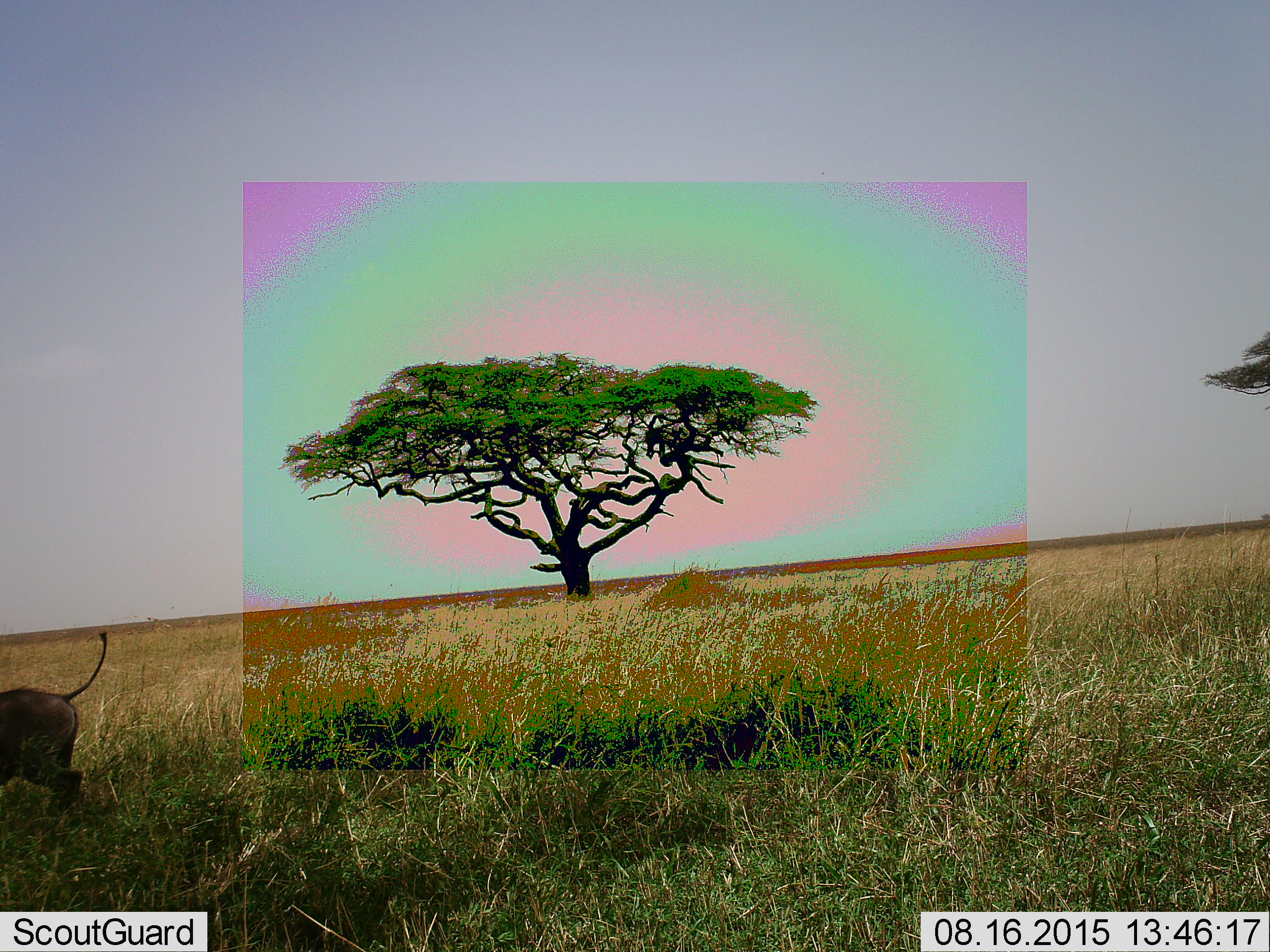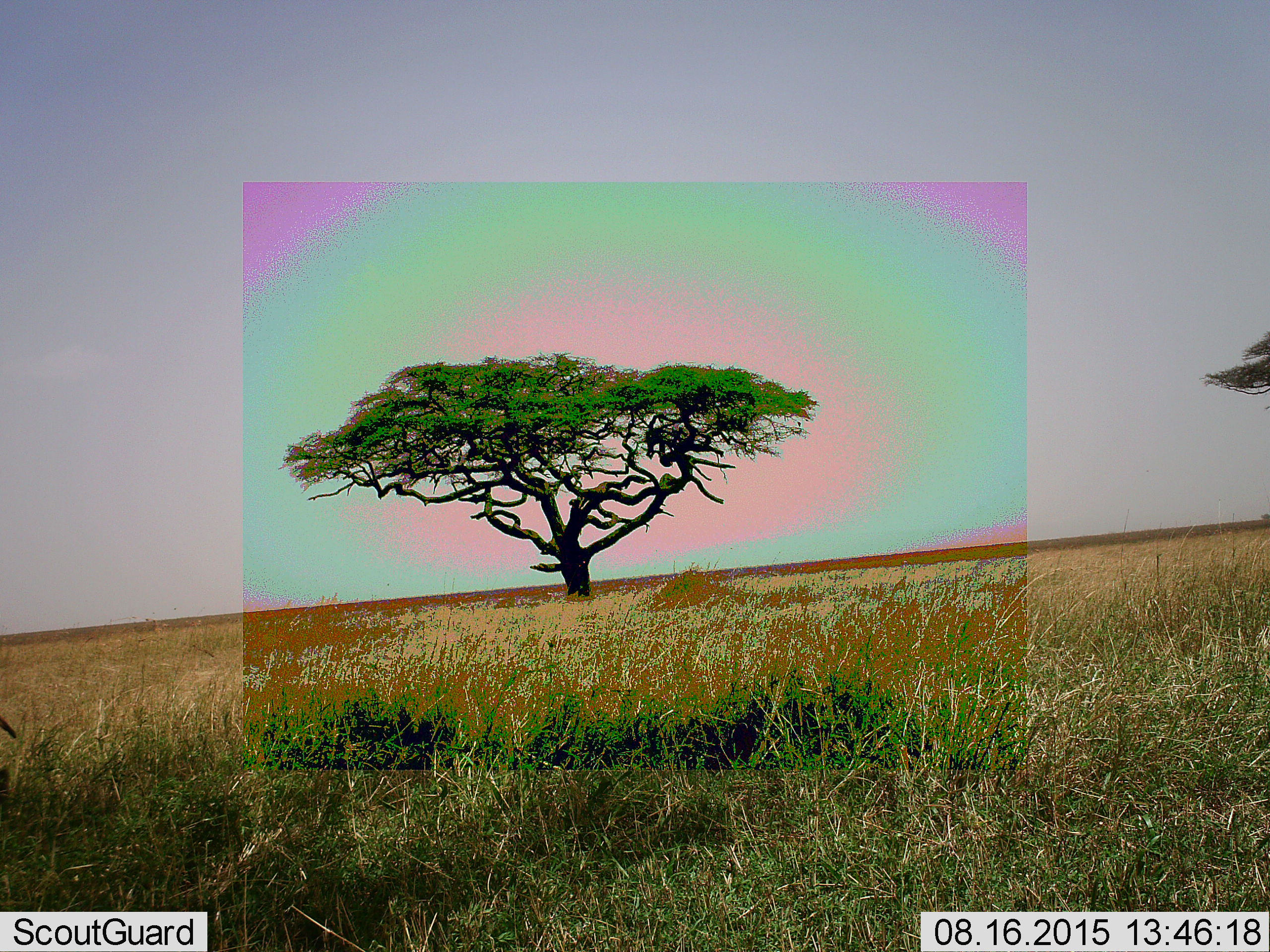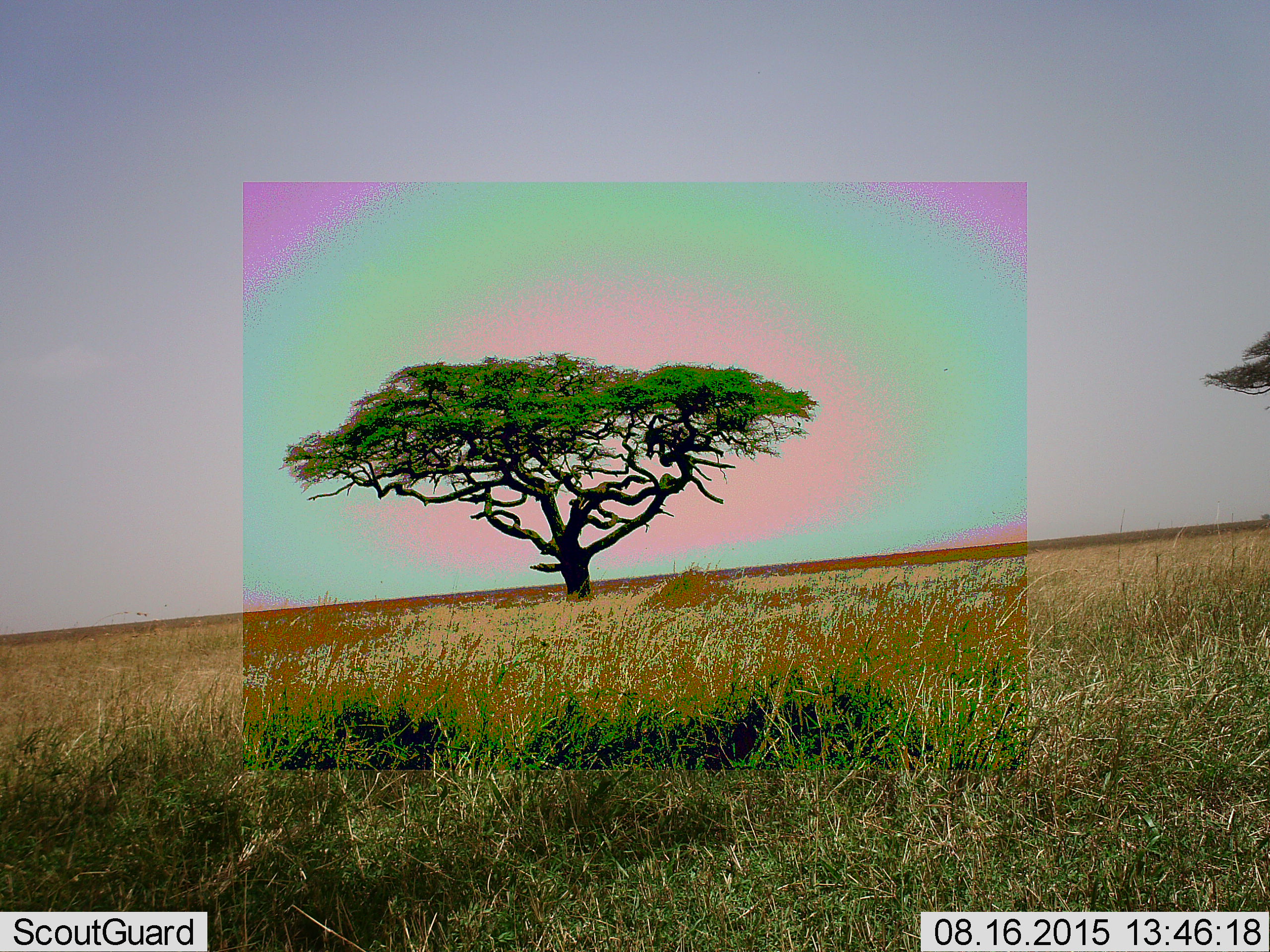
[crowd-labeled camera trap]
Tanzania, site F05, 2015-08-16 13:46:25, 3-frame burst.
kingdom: Animalia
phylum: Chordata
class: Mammalia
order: Artiodactyla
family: Suidae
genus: Phacochoerus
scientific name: Phacochoerus africanus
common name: warthog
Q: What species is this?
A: Warthog (Phacochoerus africanus).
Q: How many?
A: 1.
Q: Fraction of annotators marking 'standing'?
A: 0%.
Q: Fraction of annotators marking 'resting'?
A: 0%.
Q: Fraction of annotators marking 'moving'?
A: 100%.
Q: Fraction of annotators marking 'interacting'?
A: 0%.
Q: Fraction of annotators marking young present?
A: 0%.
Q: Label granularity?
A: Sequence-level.